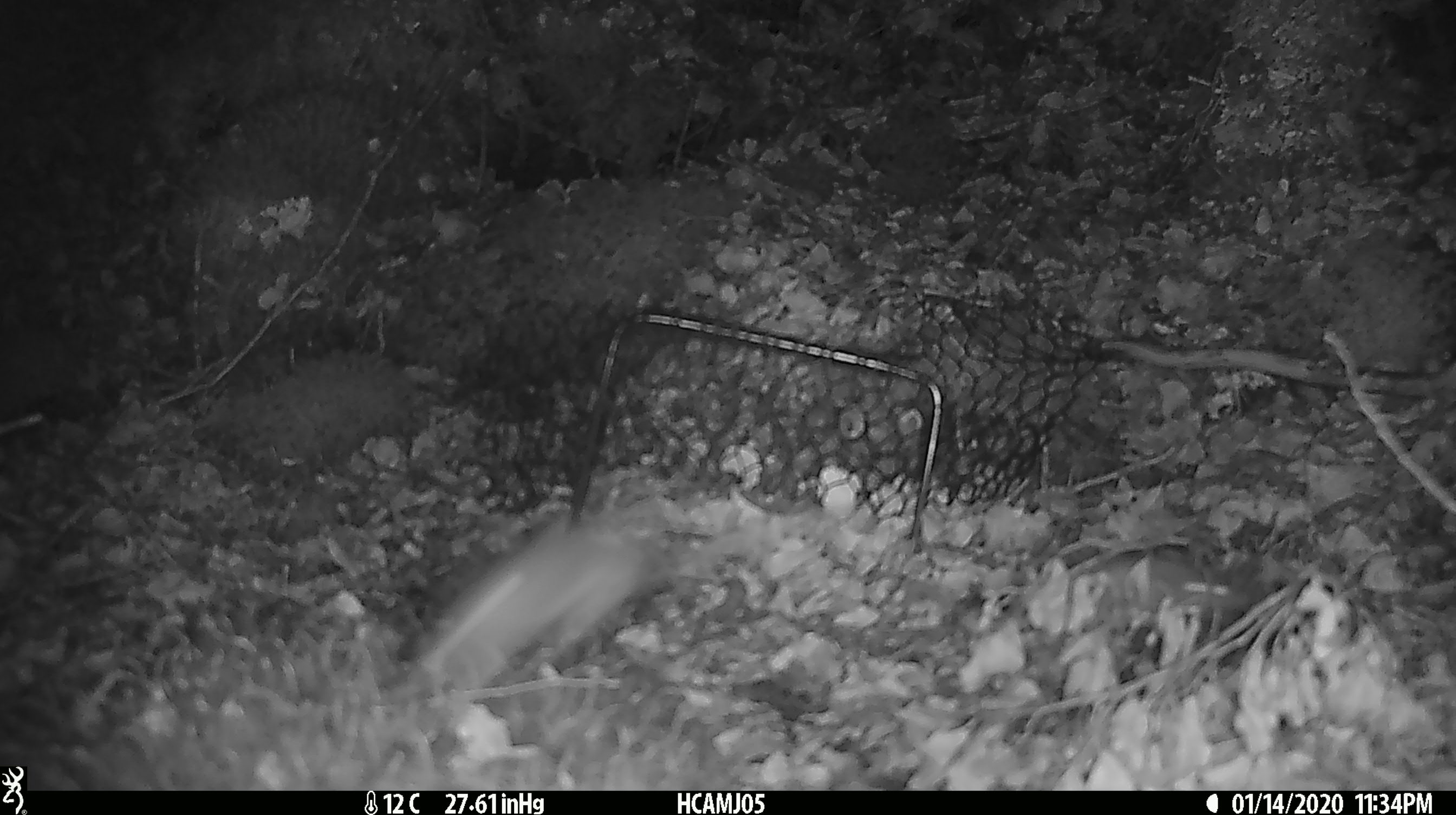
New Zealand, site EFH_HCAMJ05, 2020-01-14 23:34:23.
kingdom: Animalia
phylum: Chordata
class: Mammalia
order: Rodentia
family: Muridae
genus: Mus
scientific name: Mus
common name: mouse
Mouse (Mus).